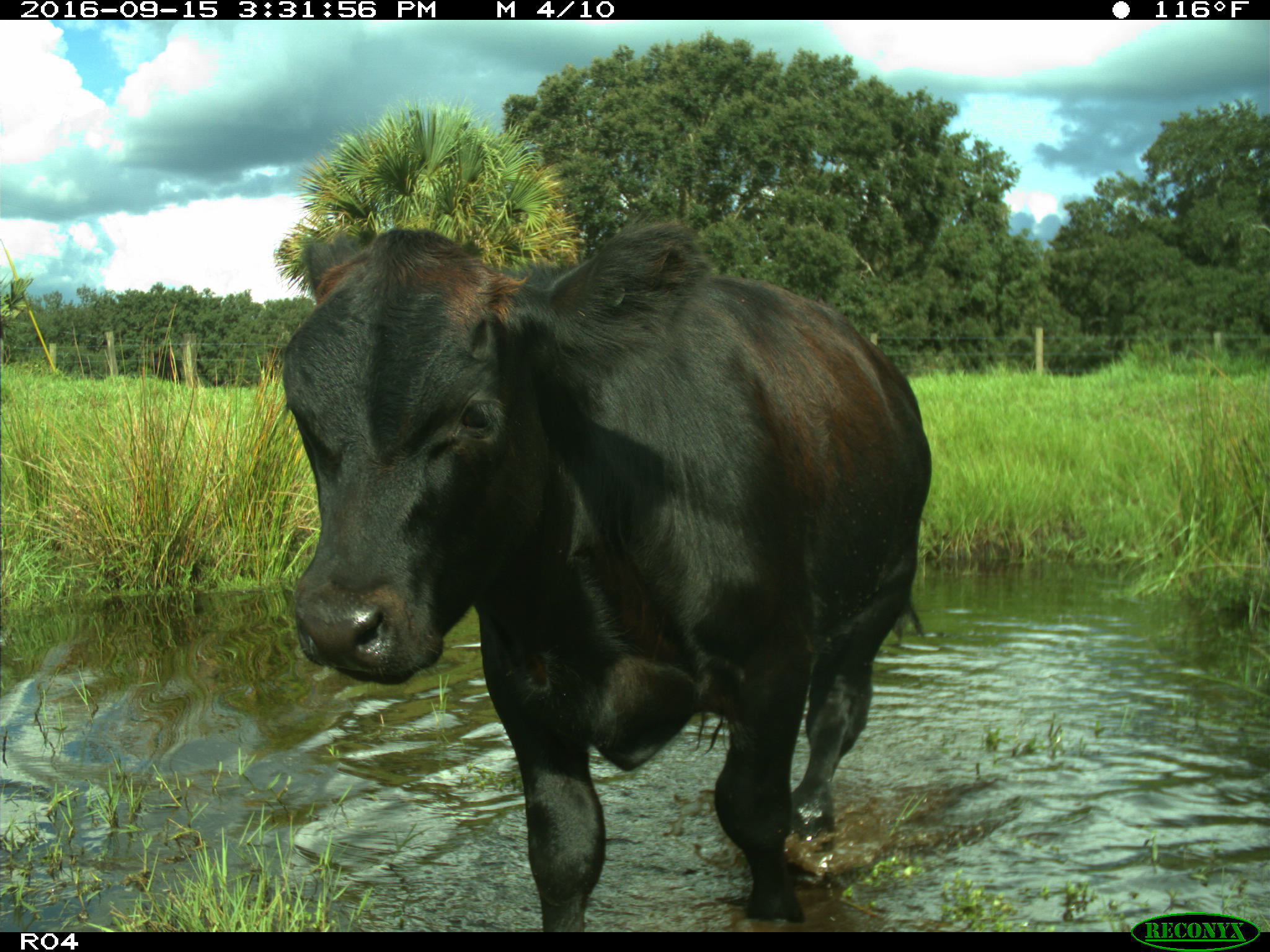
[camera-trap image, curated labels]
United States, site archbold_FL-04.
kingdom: Animalia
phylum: Chordata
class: Mammalia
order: Artiodactyla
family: Bovidae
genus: Bos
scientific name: Bos taurus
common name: domestic cow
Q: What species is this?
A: Bos taurus (domestic cow).